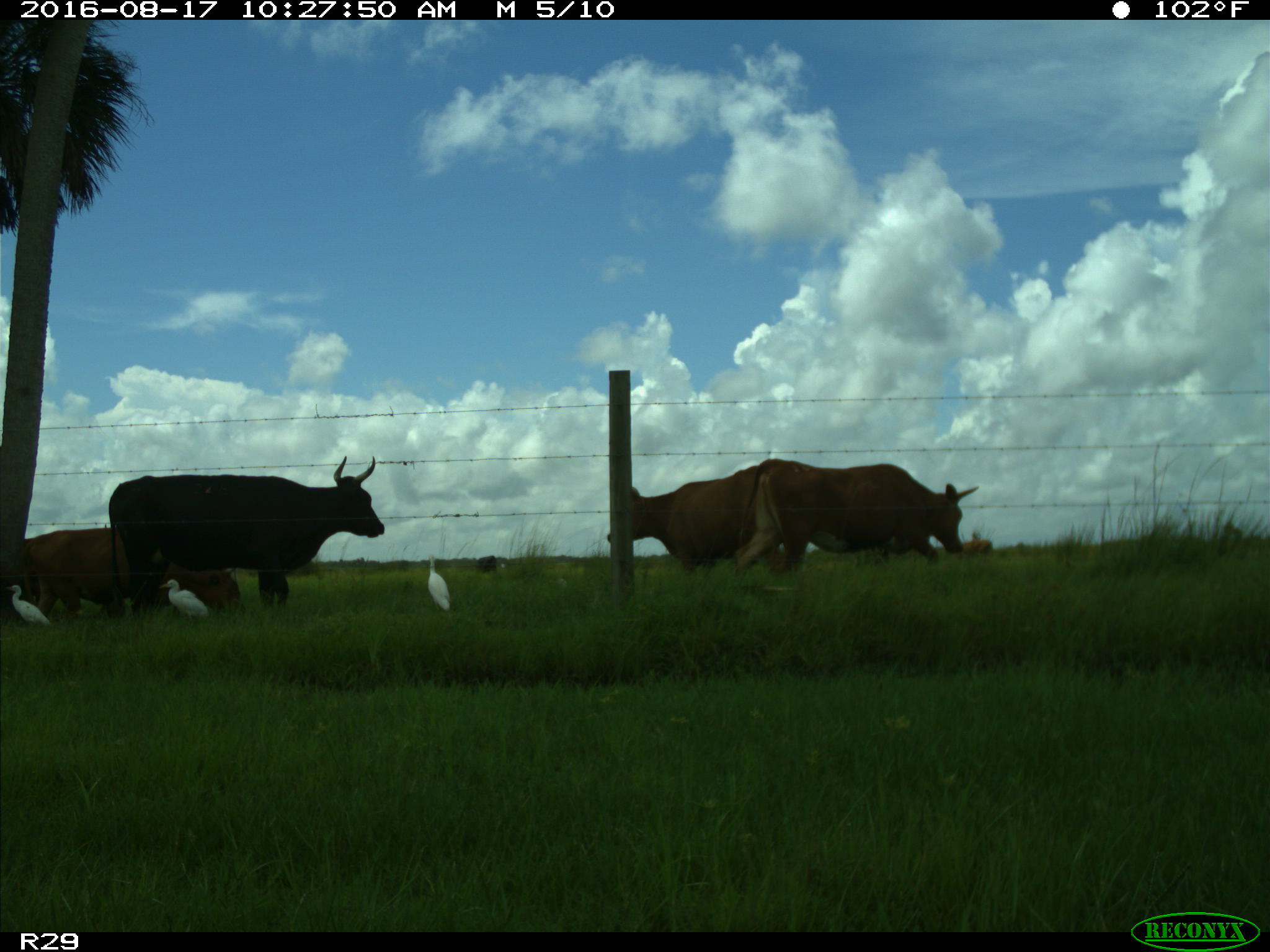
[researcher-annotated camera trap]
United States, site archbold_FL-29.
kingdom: Animalia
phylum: Chordata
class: Mammalia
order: Artiodactyla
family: Bovidae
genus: Bos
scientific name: Bos taurus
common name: domestic cow